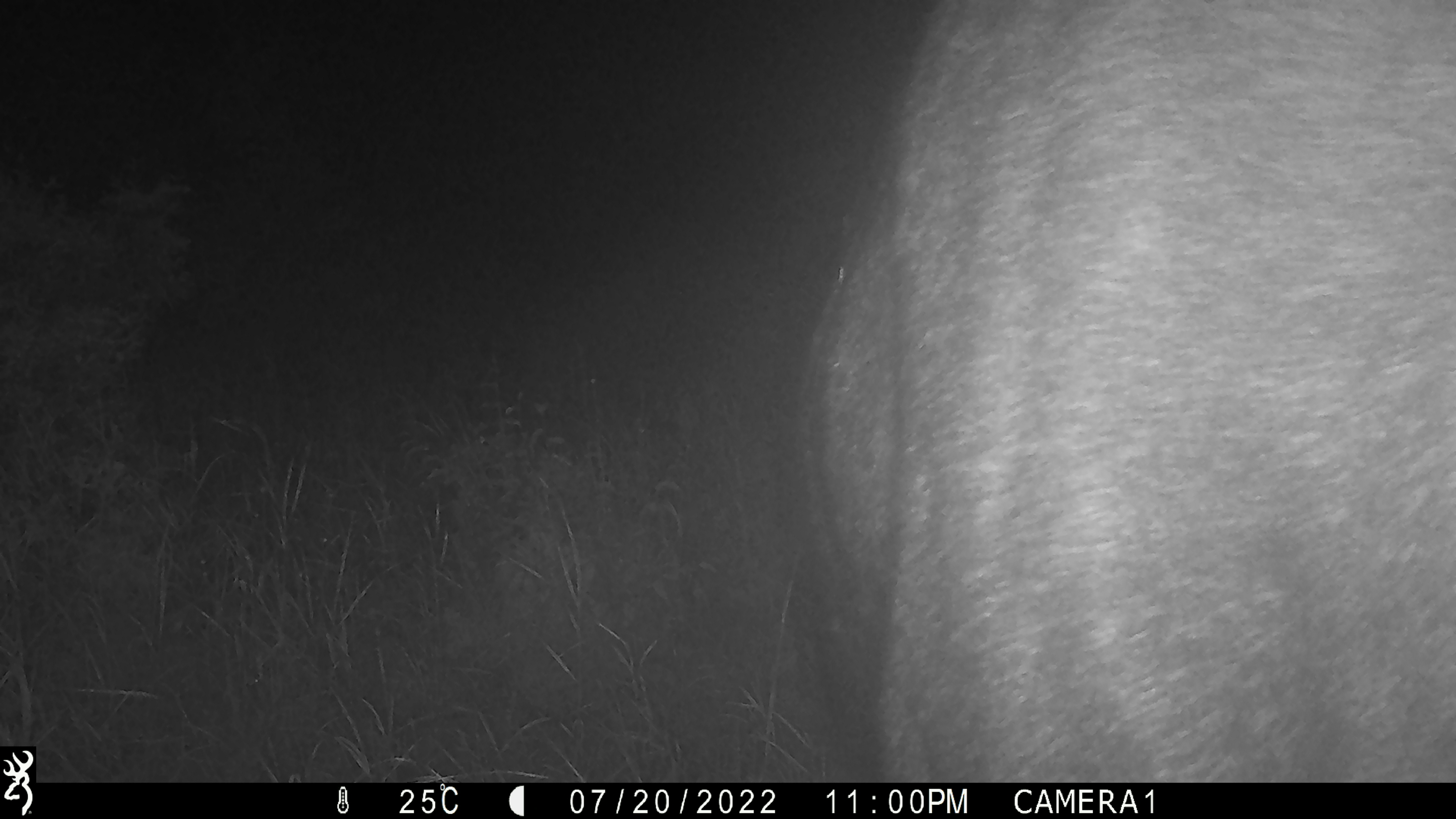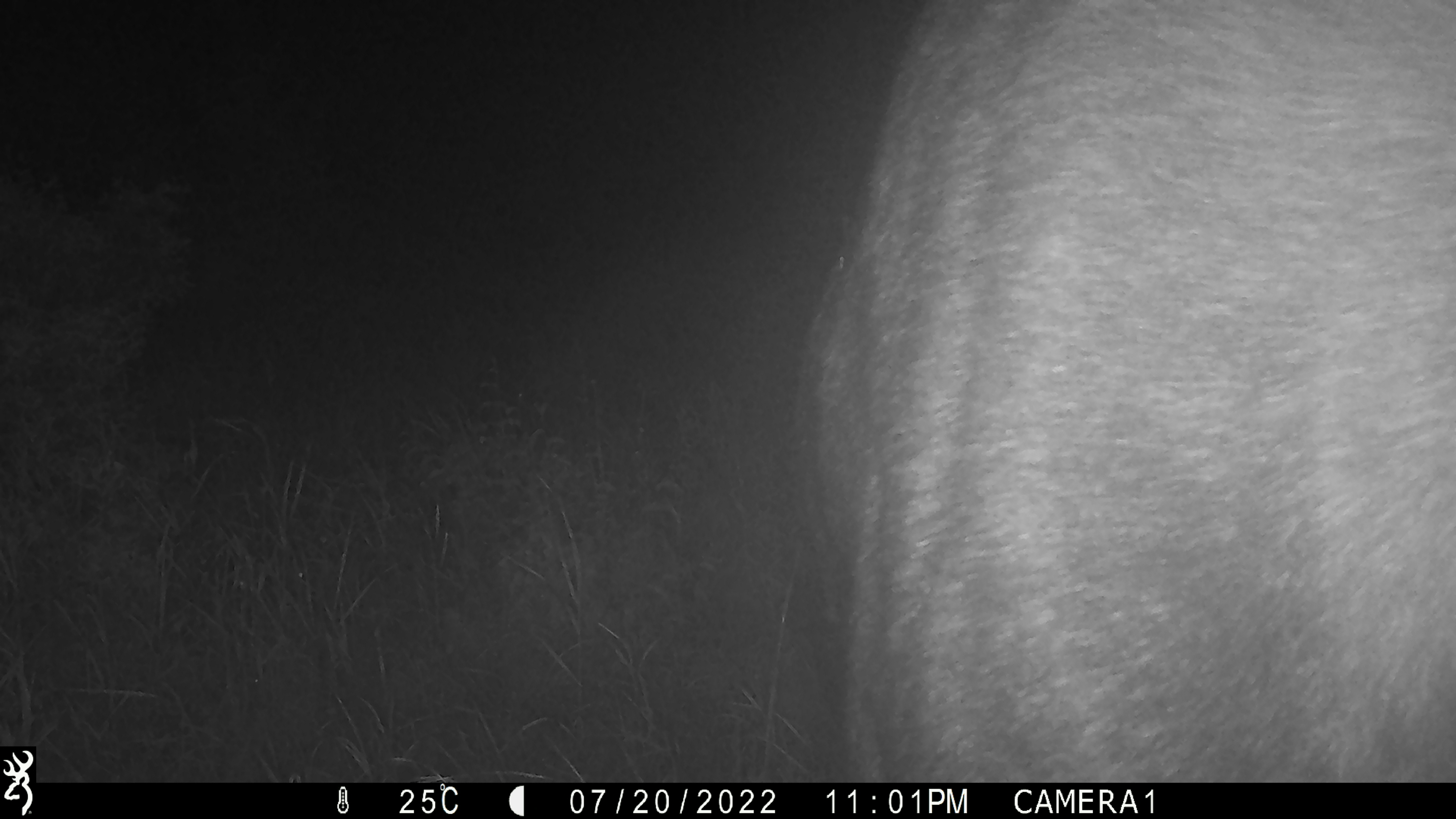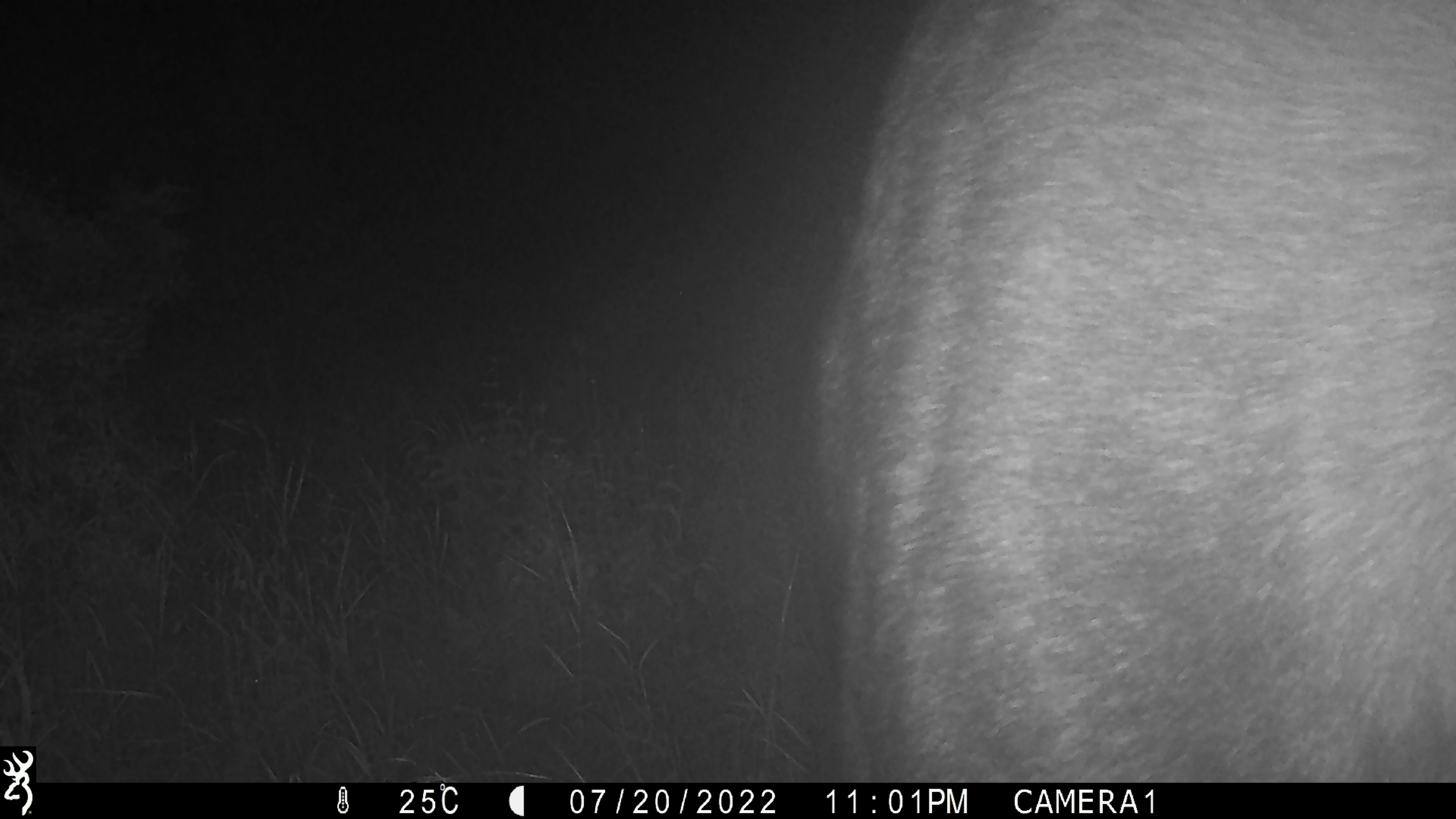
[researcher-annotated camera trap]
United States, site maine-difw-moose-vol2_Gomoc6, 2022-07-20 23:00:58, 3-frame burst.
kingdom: Animalia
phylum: Chordata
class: Mammalia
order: Artiodactyla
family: Cervidae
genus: Alces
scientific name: Alces alces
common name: moose